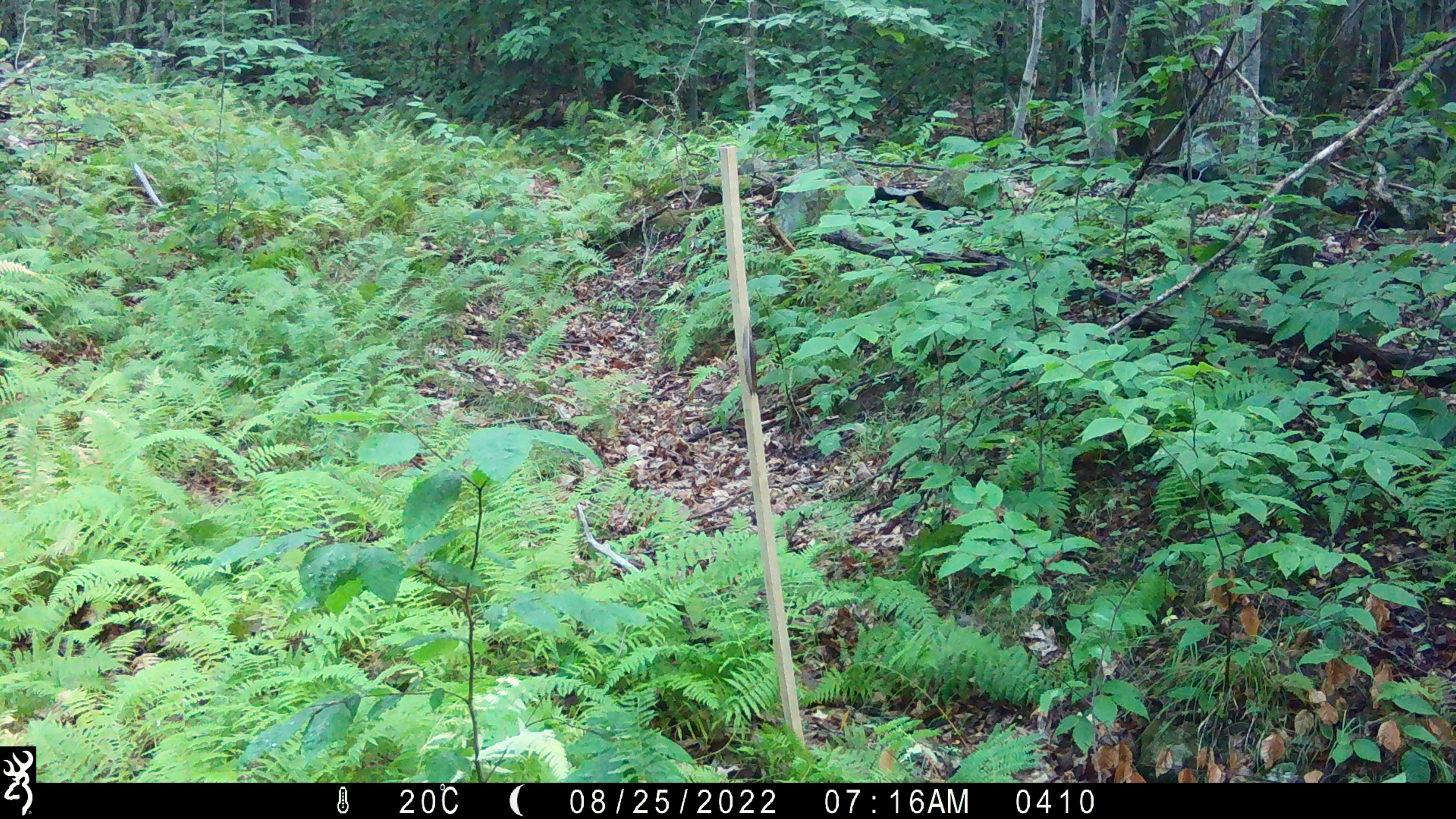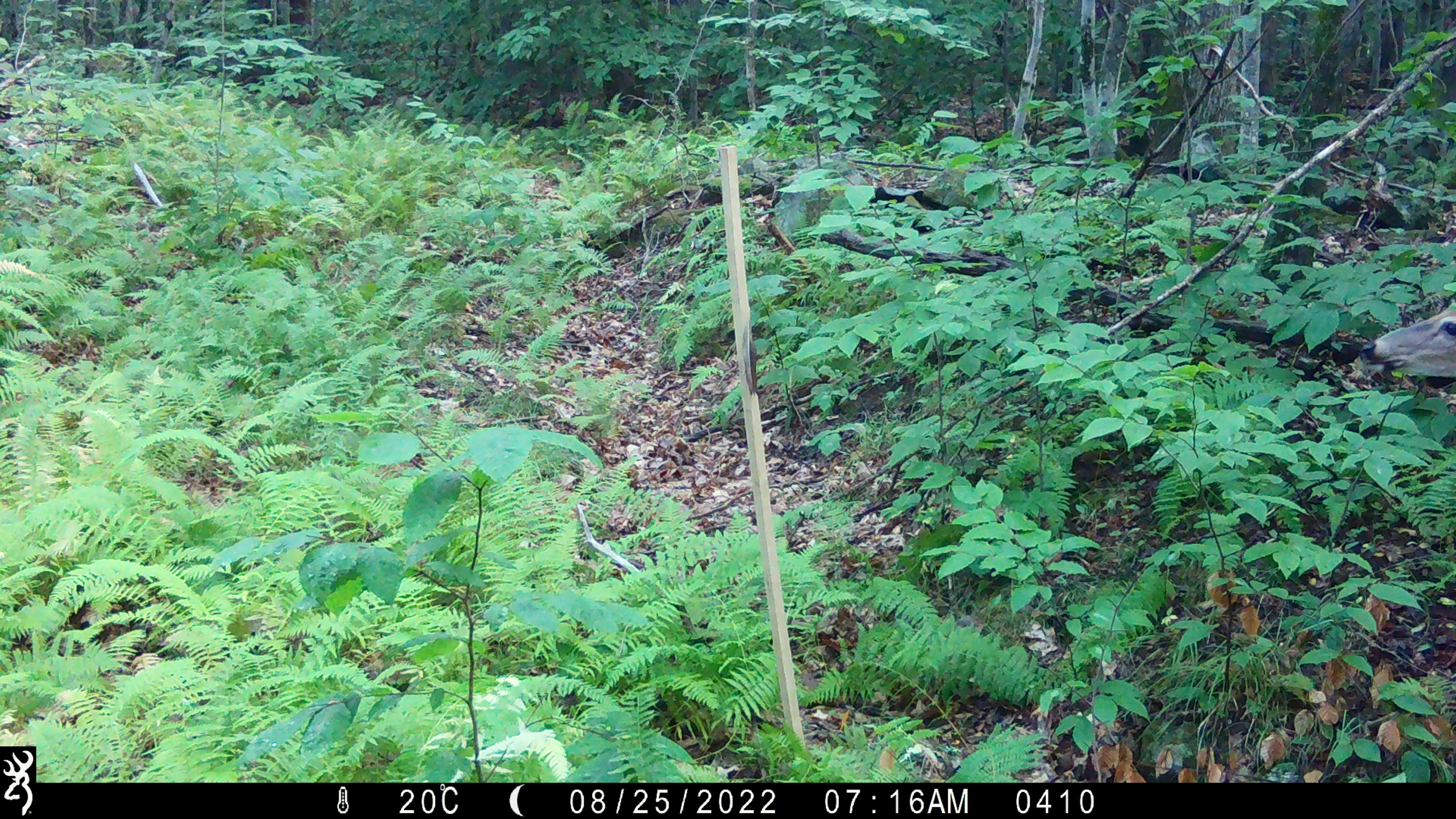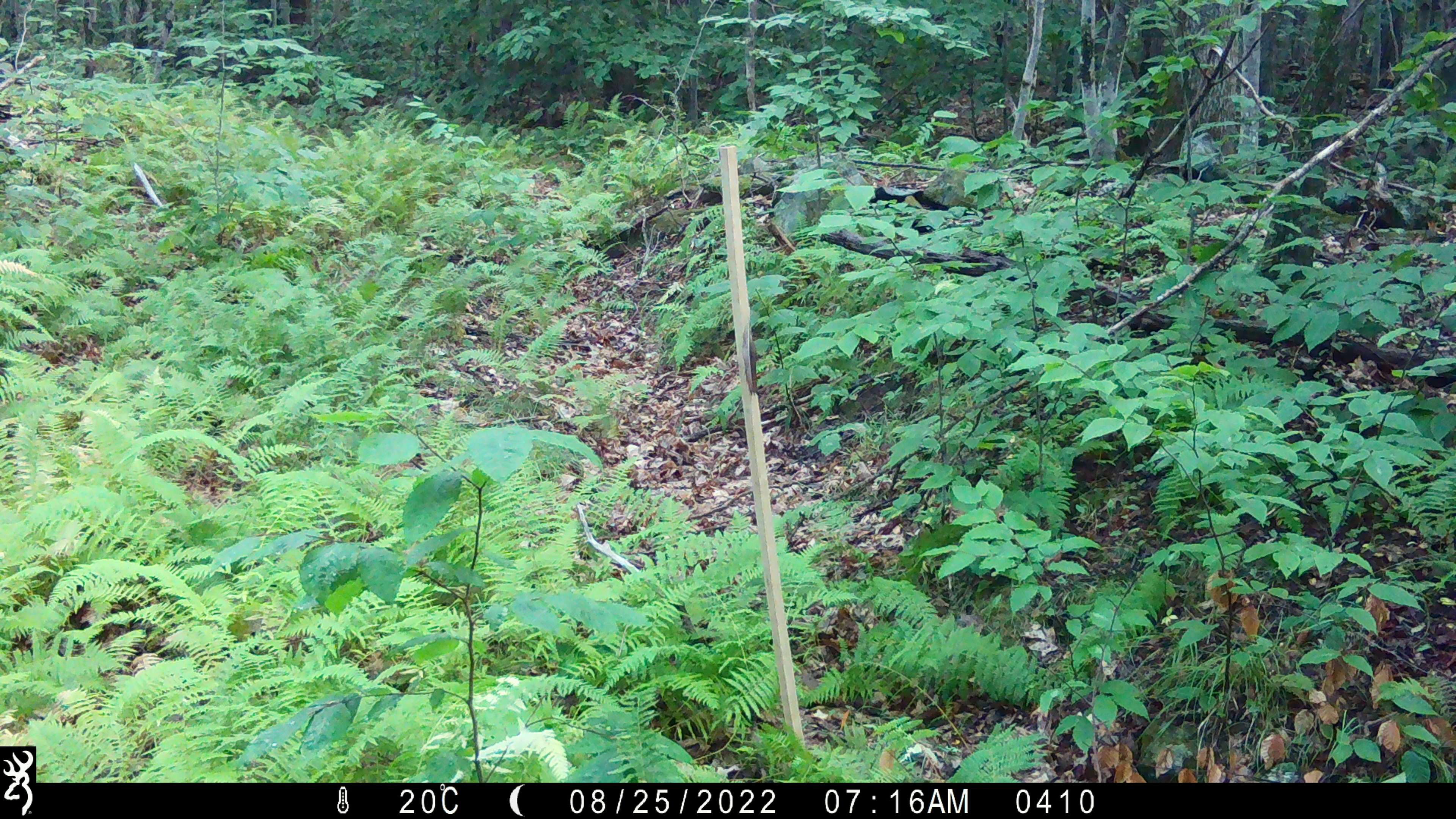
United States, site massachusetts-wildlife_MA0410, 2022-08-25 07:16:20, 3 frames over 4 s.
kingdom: Animalia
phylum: Chordata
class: Mammalia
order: Artiodactyla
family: Cervidae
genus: Odocoileus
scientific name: Odocoileus virginianus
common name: white-tailed deer